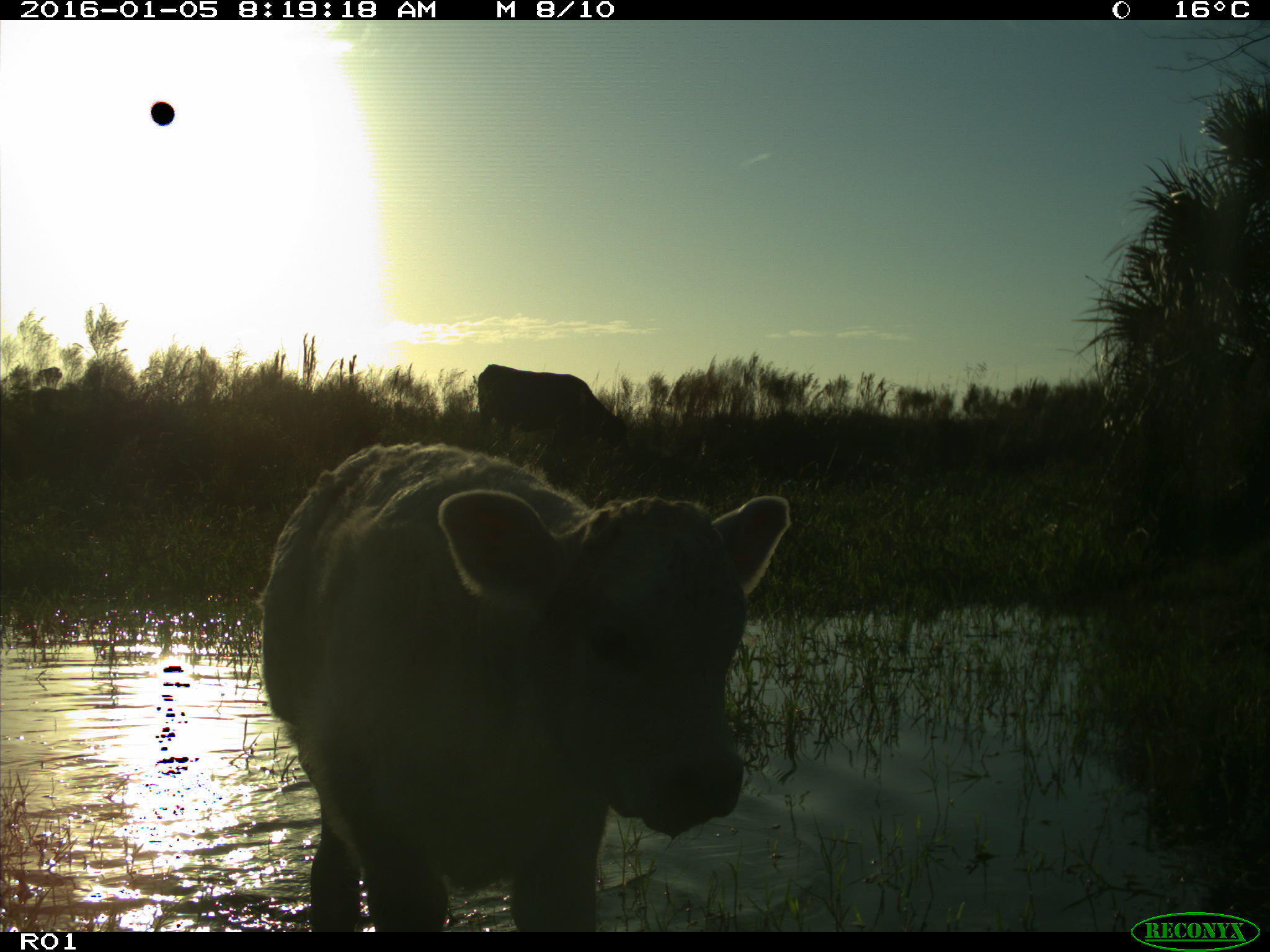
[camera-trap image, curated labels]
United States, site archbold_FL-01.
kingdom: Animalia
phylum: Chordata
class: Mammalia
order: Artiodactyla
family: Bovidae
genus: Bos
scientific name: Bos taurus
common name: domestic cow